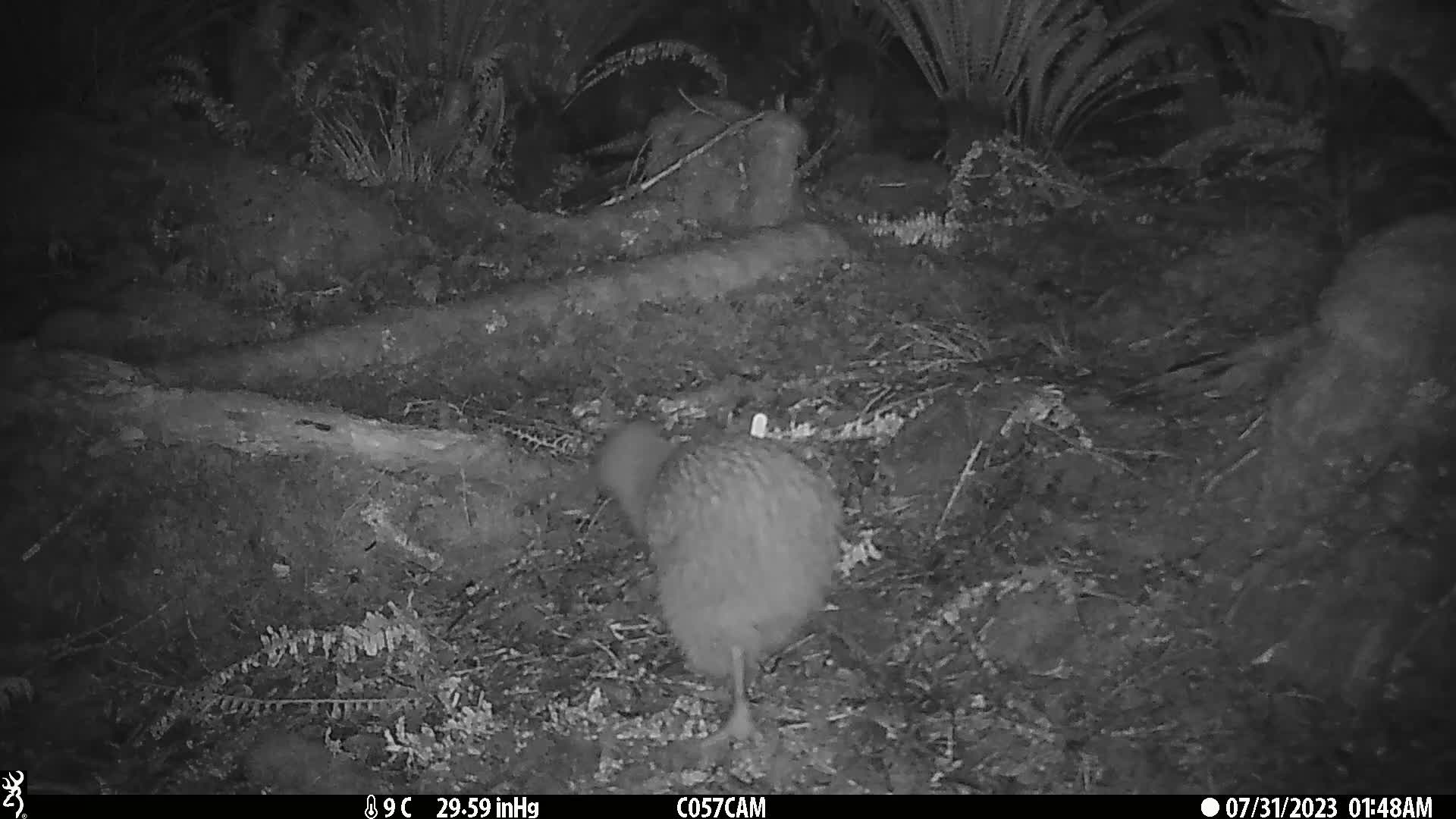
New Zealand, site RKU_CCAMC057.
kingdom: Animalia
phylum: Chordata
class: Aves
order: Apterygiformes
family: Apterygidae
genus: Apteryx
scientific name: Apteryx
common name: kiwi